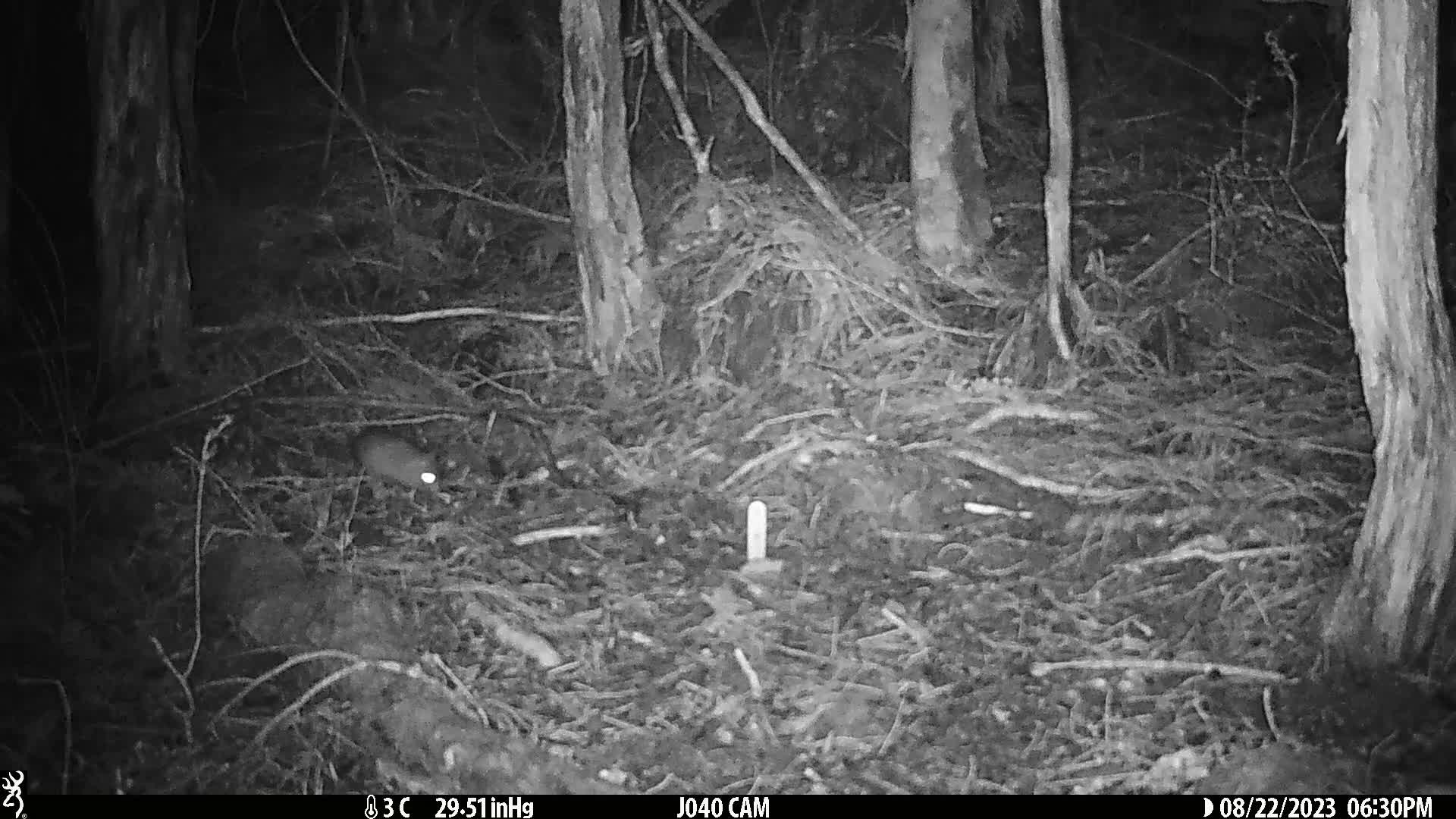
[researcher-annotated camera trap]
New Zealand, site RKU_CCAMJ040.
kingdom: Animalia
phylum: Chordata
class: Mammalia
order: Rodentia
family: Muridae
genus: Rattus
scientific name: Rattus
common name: rat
Rat (Rattus).